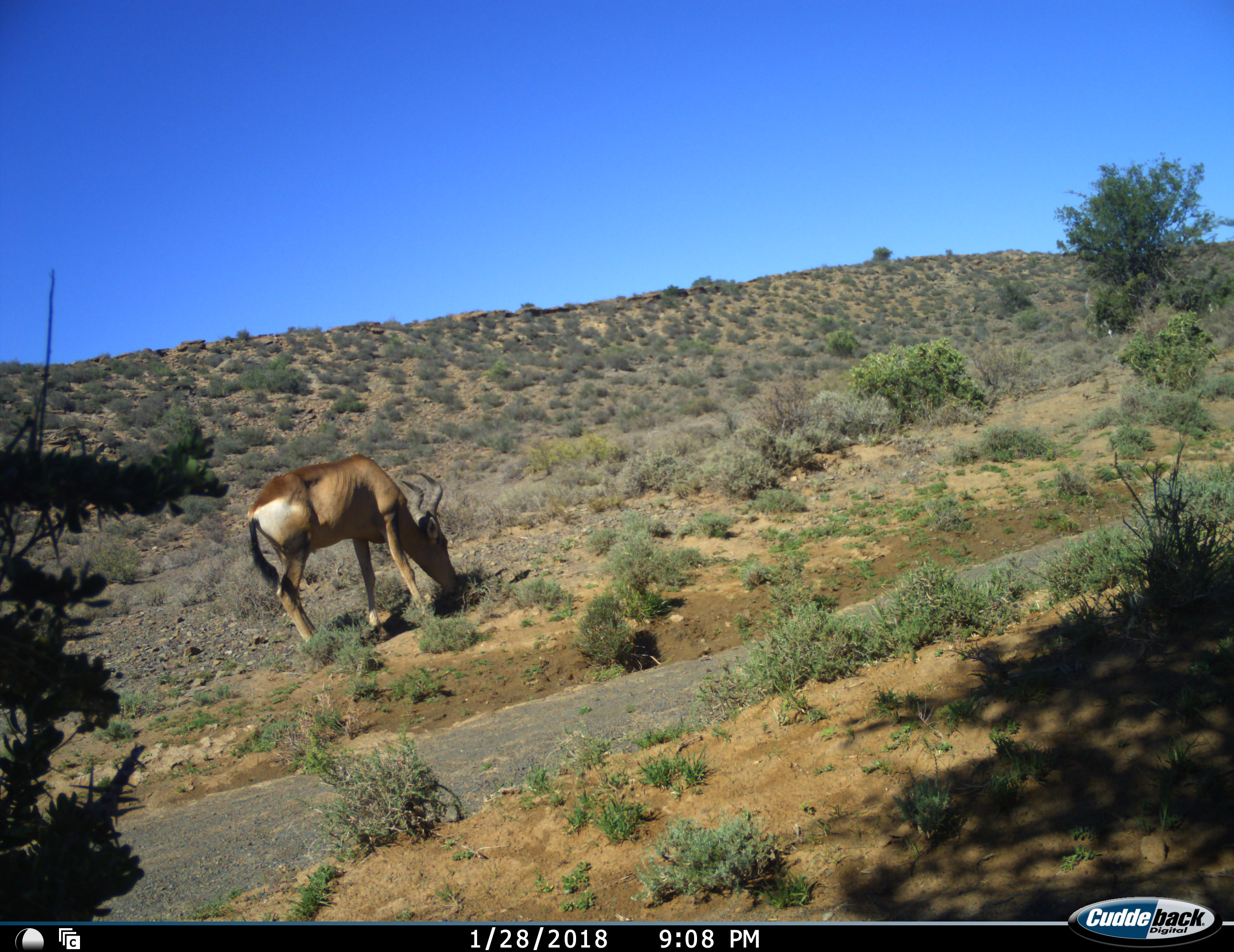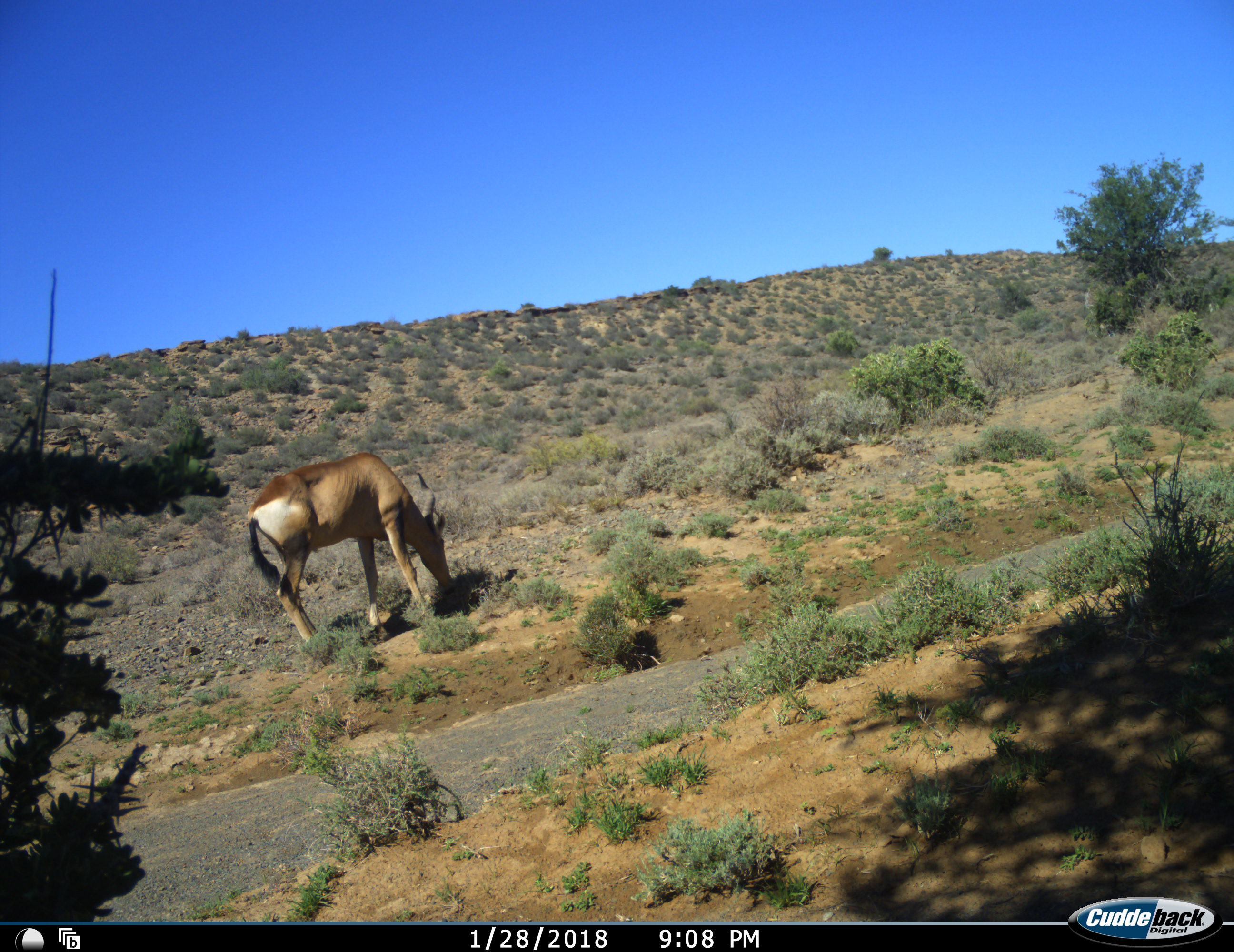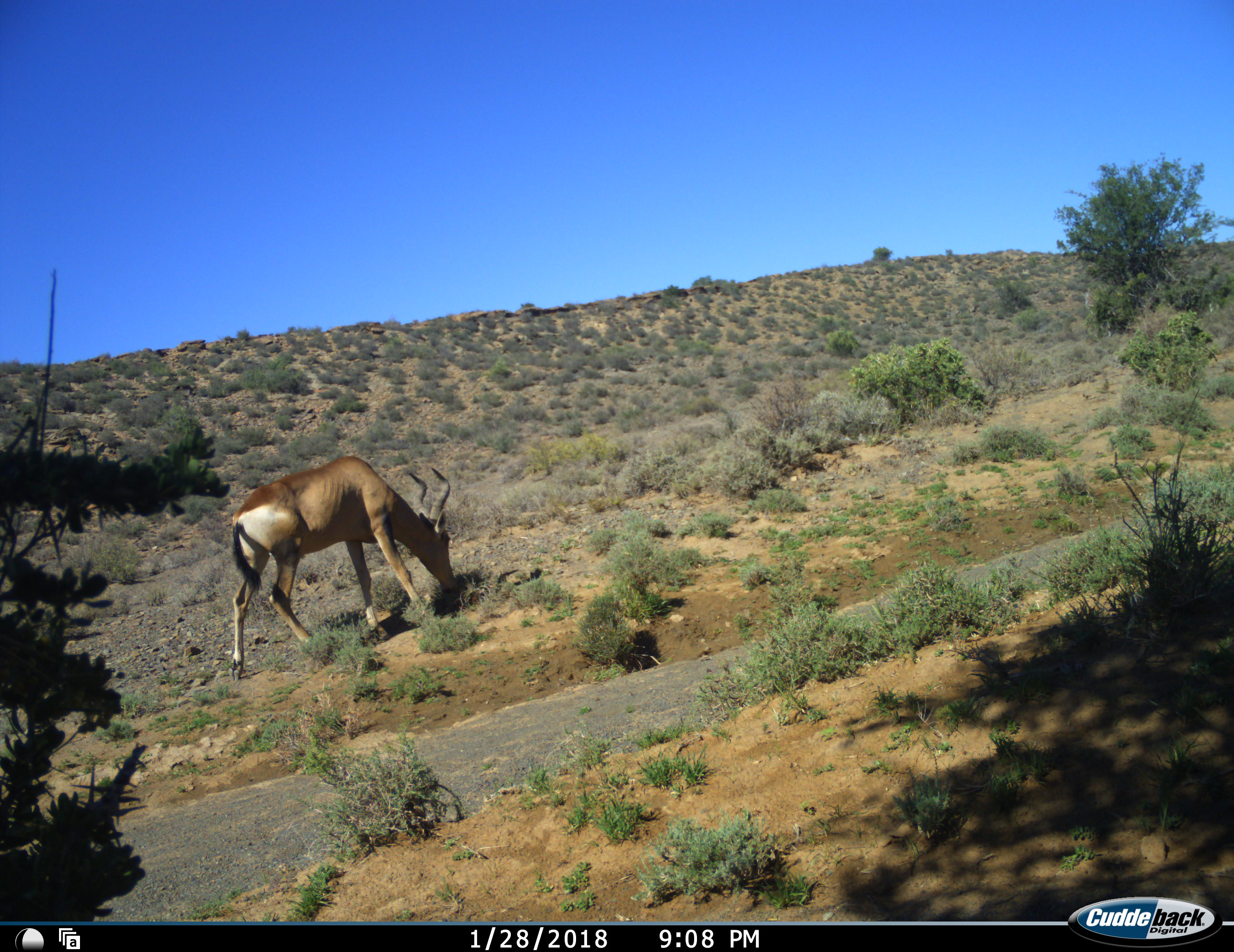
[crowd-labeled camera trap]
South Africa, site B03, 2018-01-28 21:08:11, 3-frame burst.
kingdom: Animalia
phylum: Chordata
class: Mammalia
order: Artiodactyla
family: Bovidae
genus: Alcelaphus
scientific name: Alcelaphus buselaphus caama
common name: red hartebeest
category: hartebeestred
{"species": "hartebeestred (red hartebeest) (Alcelaphus buselaphus caama)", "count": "1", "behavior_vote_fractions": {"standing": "10%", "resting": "0%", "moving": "0%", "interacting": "0%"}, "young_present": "0%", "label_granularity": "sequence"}